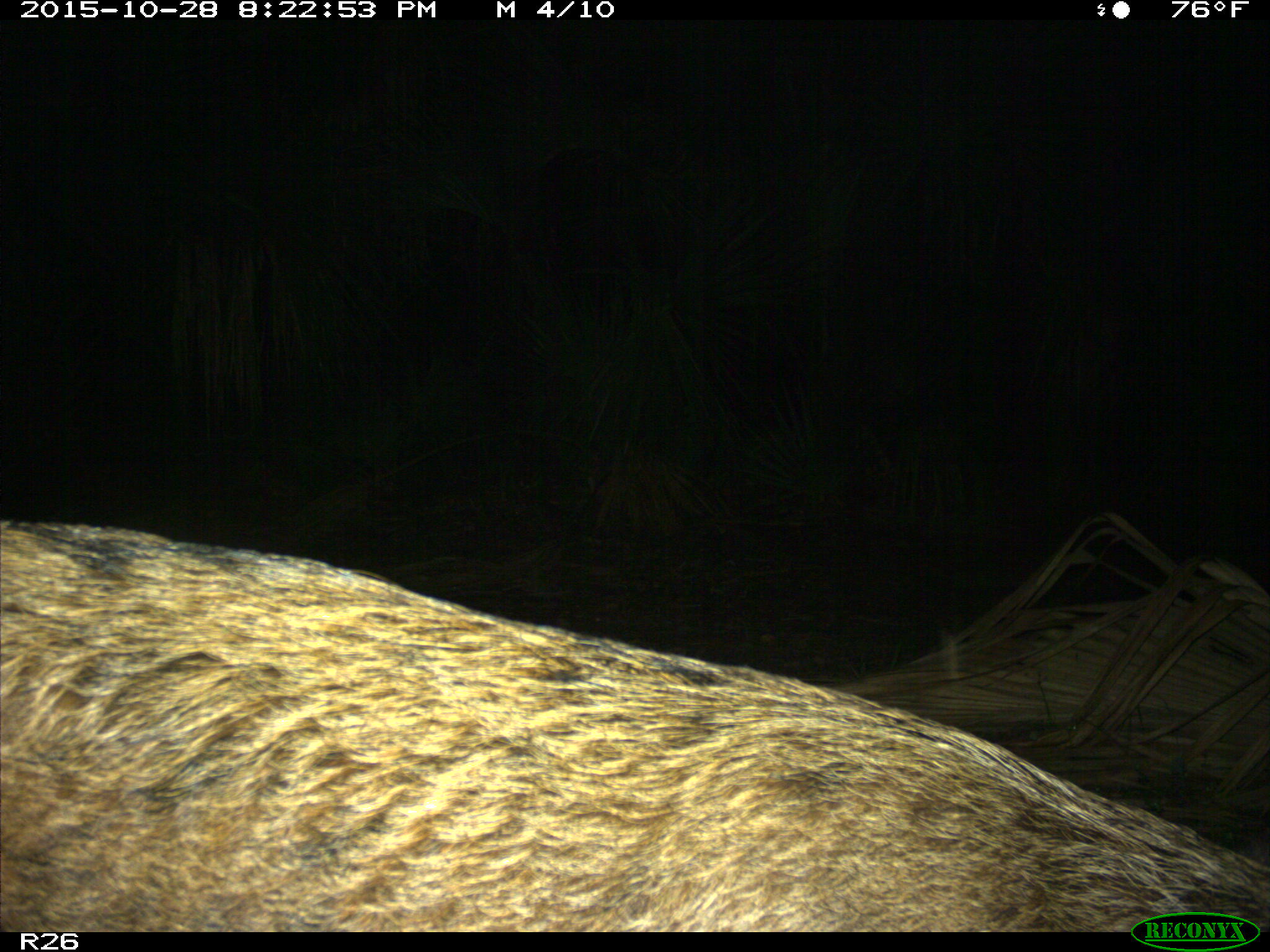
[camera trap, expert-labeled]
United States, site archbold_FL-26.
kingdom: Animalia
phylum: Chordata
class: Mammalia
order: Artiodactyla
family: Suidae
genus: Sus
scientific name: Sus scrofa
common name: wild boar